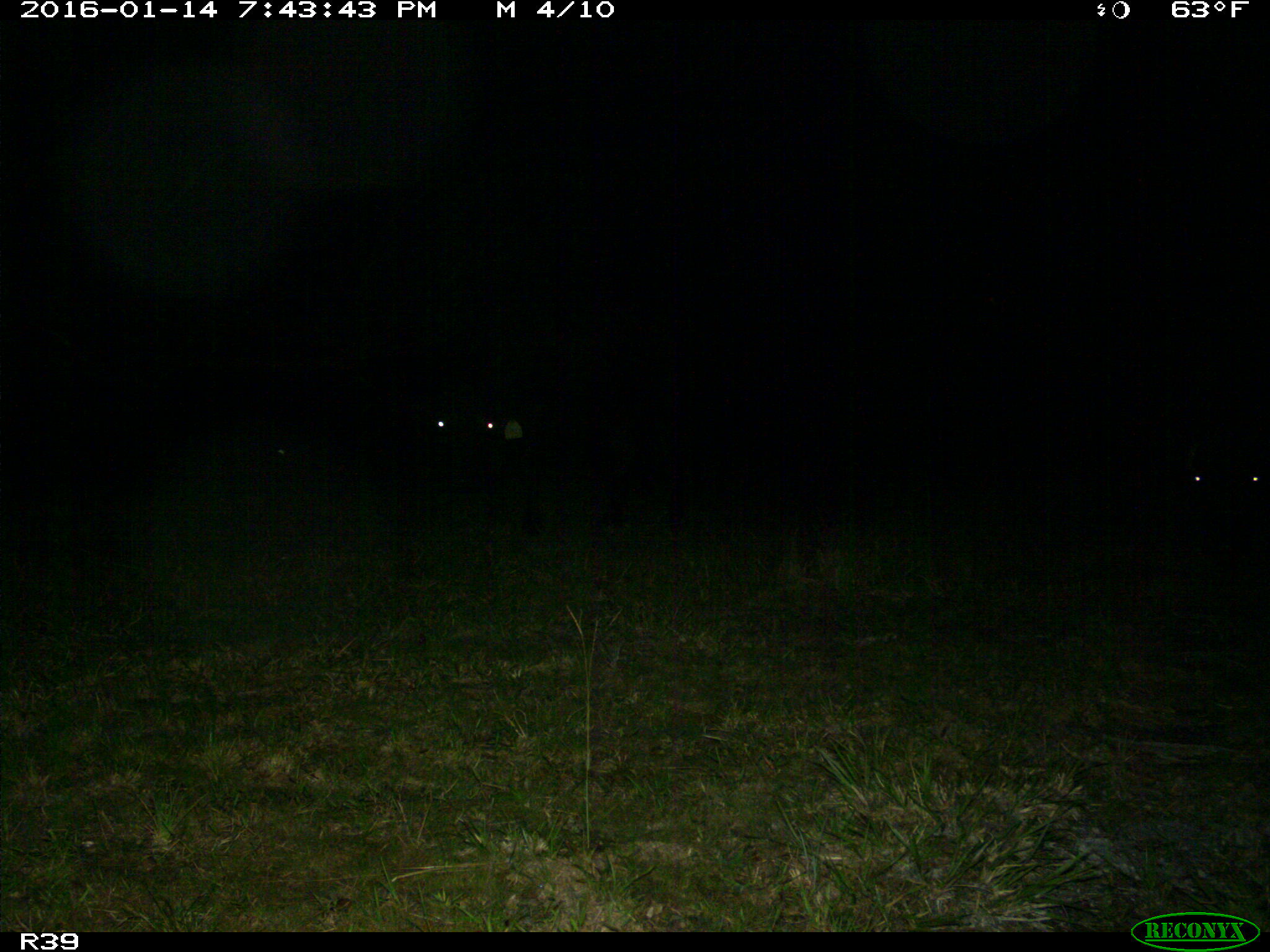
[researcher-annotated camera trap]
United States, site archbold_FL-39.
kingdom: Animalia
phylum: Chordata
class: Mammalia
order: Artiodactyla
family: Bovidae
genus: Bos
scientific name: Bos taurus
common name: domestic cow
Bos taurus (domestic cow).